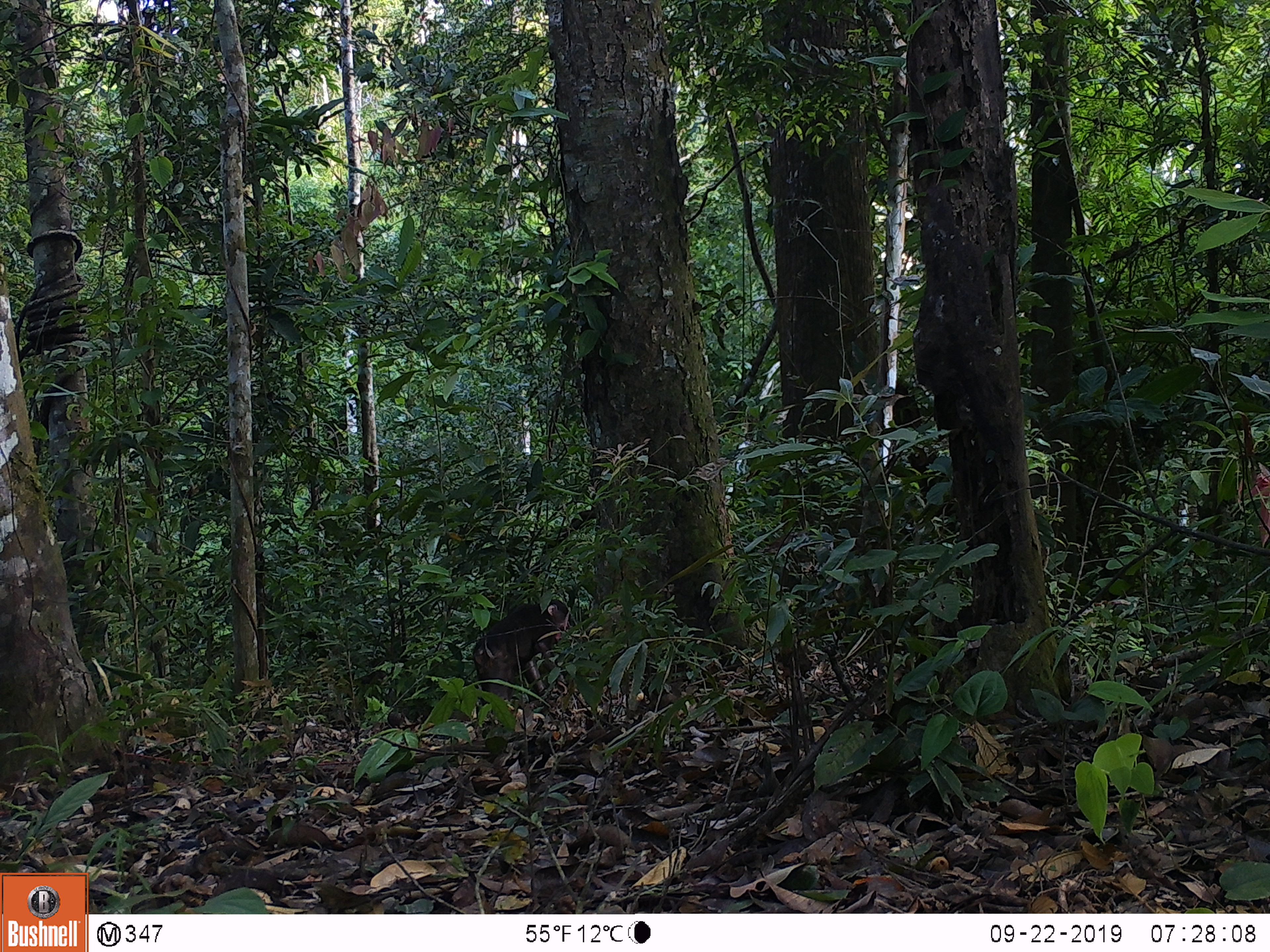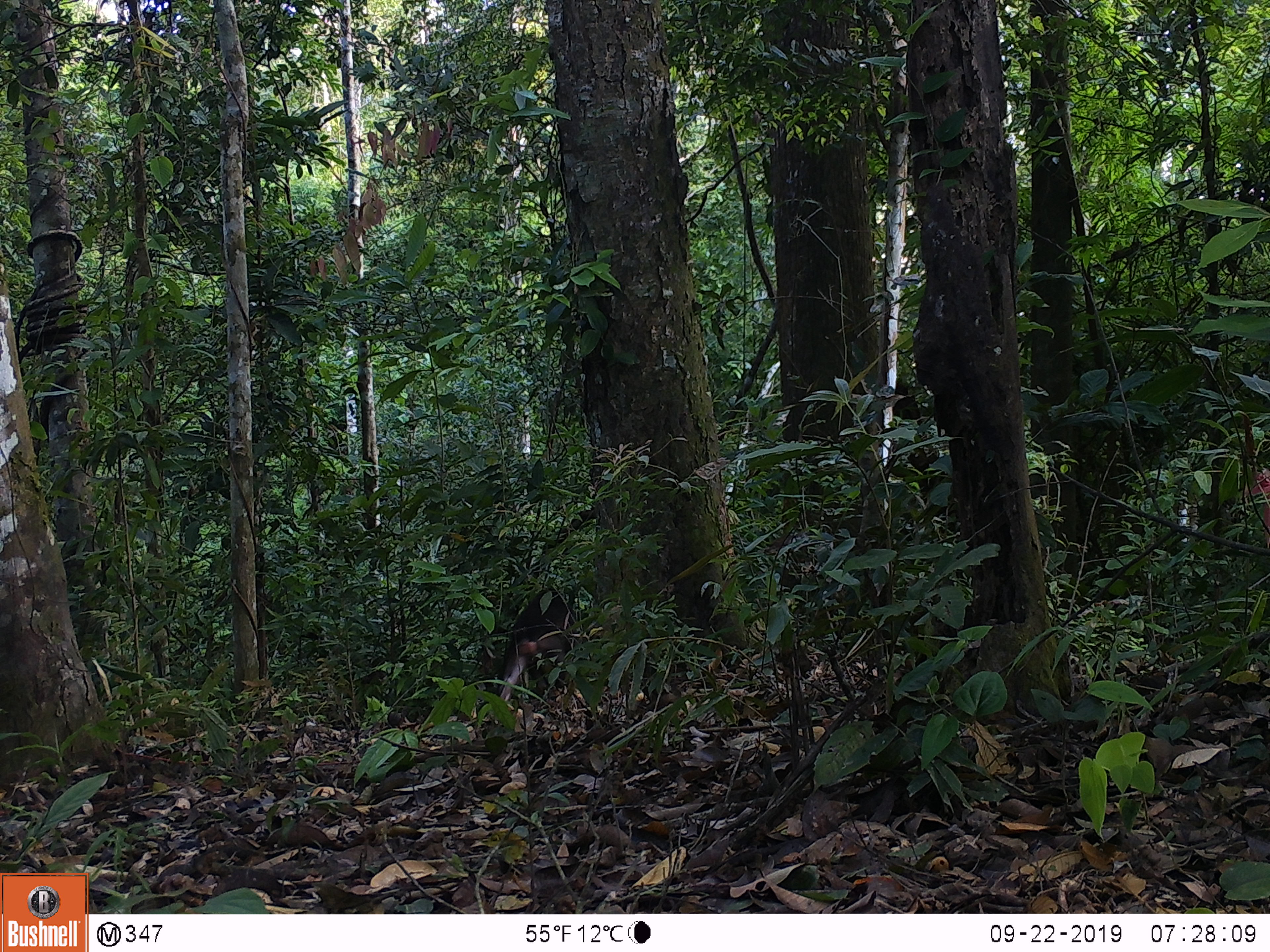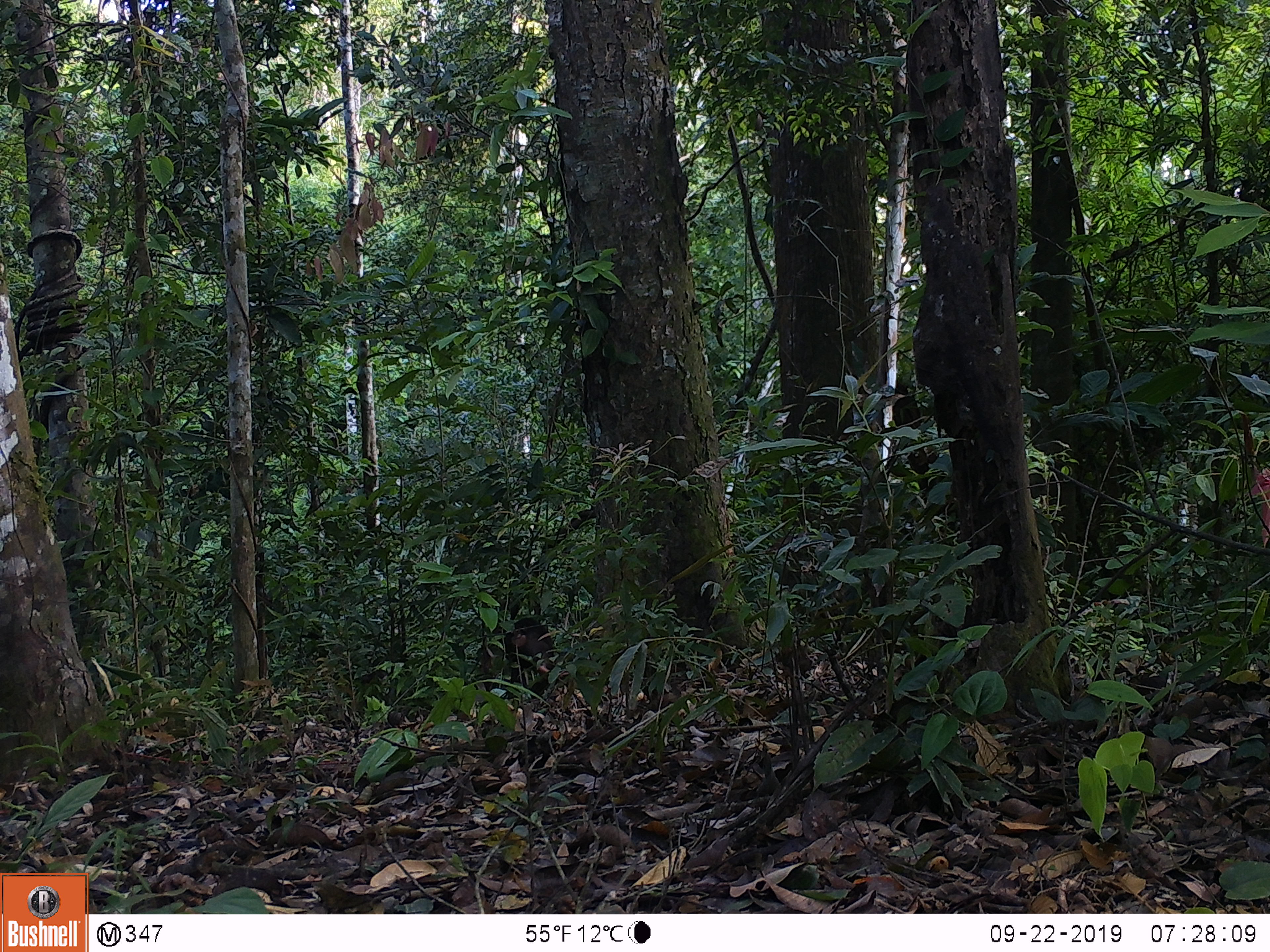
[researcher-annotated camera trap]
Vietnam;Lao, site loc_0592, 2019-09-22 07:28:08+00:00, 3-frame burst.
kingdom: Animalia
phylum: Chordata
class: Mammalia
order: Primates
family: Cercopithecidae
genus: Macaca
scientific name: Macaca arctoides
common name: stump-tailed macaque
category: stump tailed macaque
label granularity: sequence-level